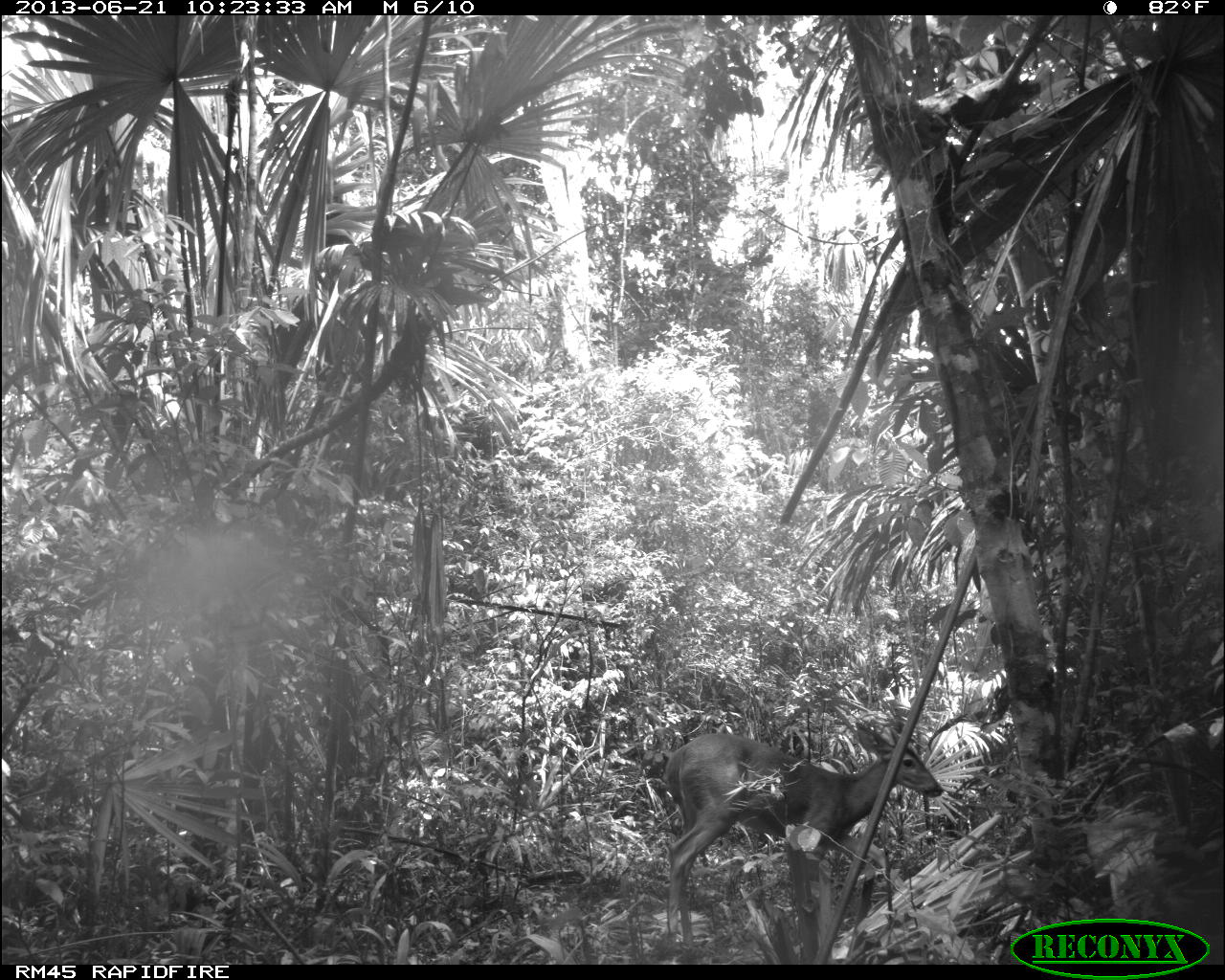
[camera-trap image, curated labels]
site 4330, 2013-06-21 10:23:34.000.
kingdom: Animalia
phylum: Chordata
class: Mammalia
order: Artiodactyla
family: Cervidae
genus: Odocoileus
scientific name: Odocoileus virginianus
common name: white-tailed deer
Odocoileus virginianus (white-tailed deer), count 1, sex female.